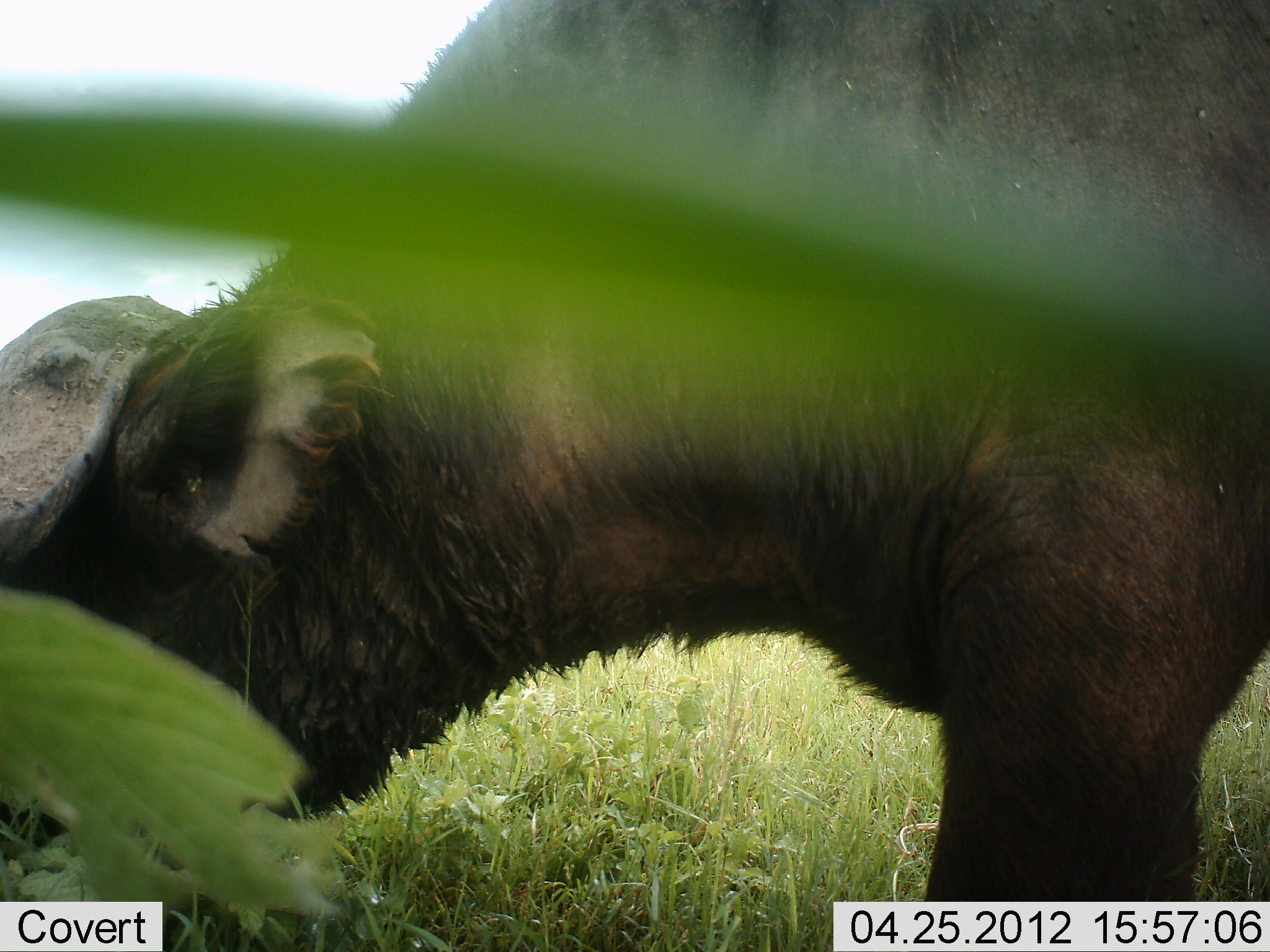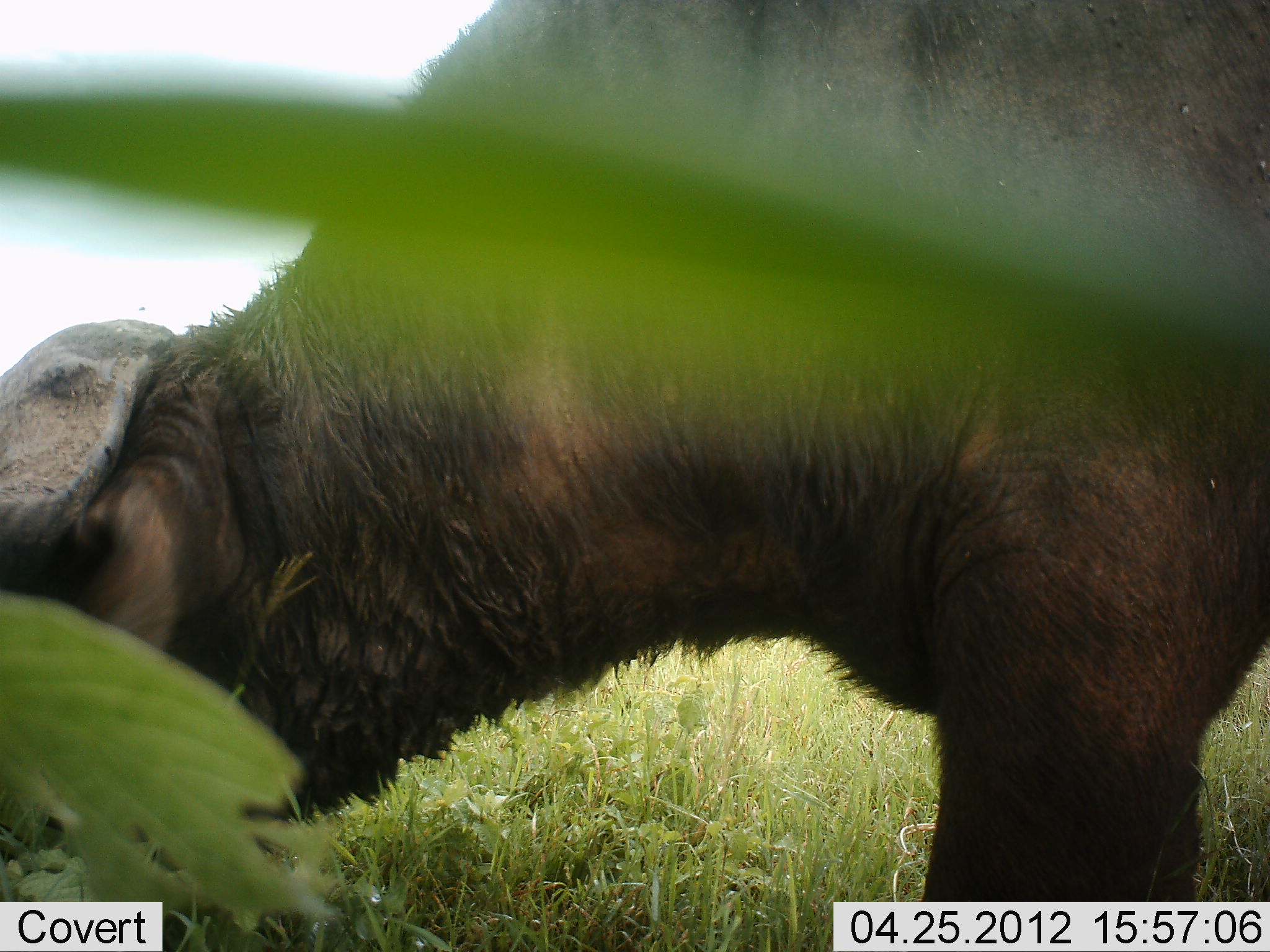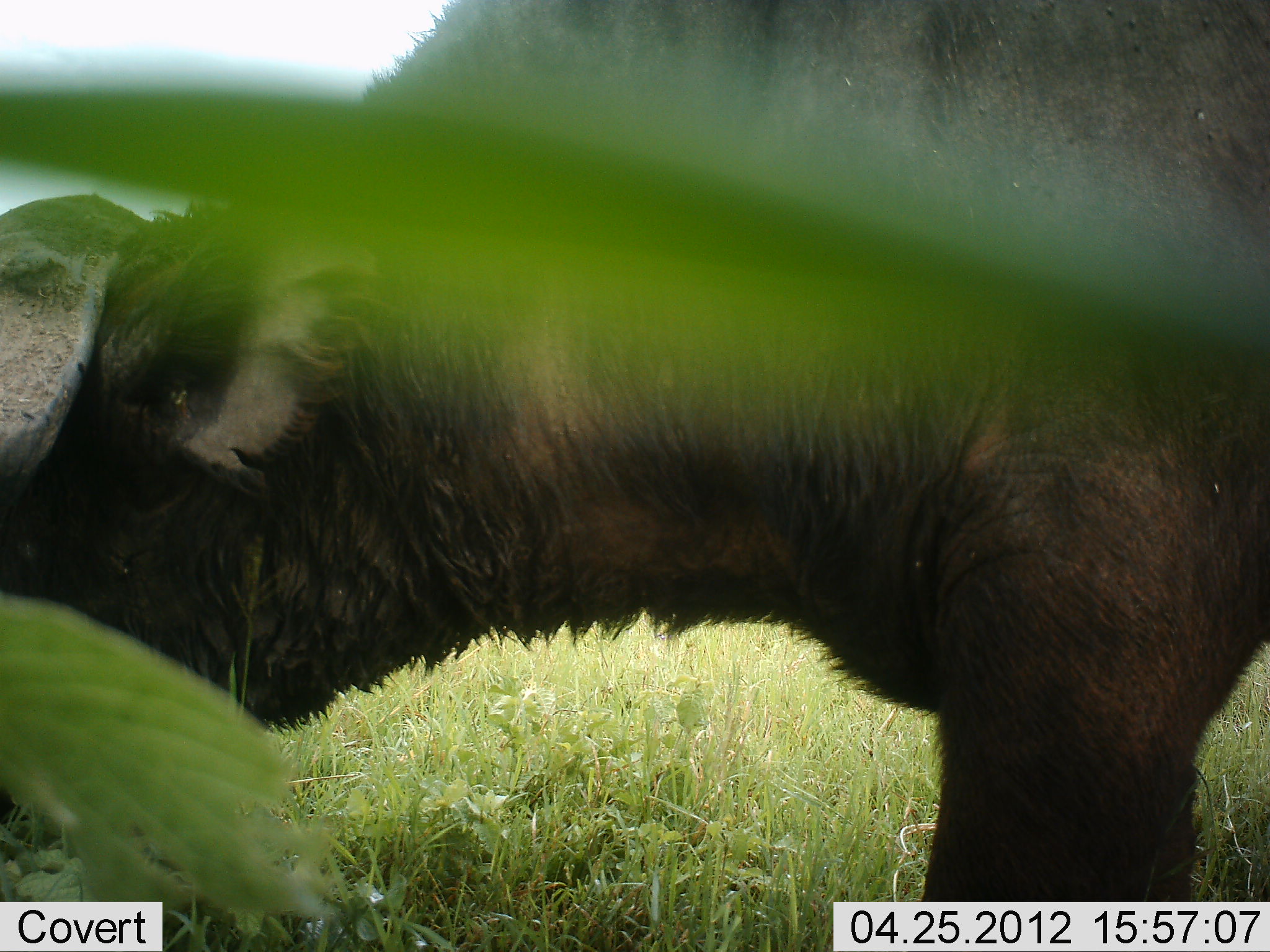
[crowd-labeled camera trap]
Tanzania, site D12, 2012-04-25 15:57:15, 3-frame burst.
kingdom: Animalia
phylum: Chordata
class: Mammalia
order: Artiodactyla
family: Bovidae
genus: Syncerus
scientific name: Syncerus caffer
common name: cape buffalo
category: buffalo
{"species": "buffalo (cape buffalo) (Syncerus caffer)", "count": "1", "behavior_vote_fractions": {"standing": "27%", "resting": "0%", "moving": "0%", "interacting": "0%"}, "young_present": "0%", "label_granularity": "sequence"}